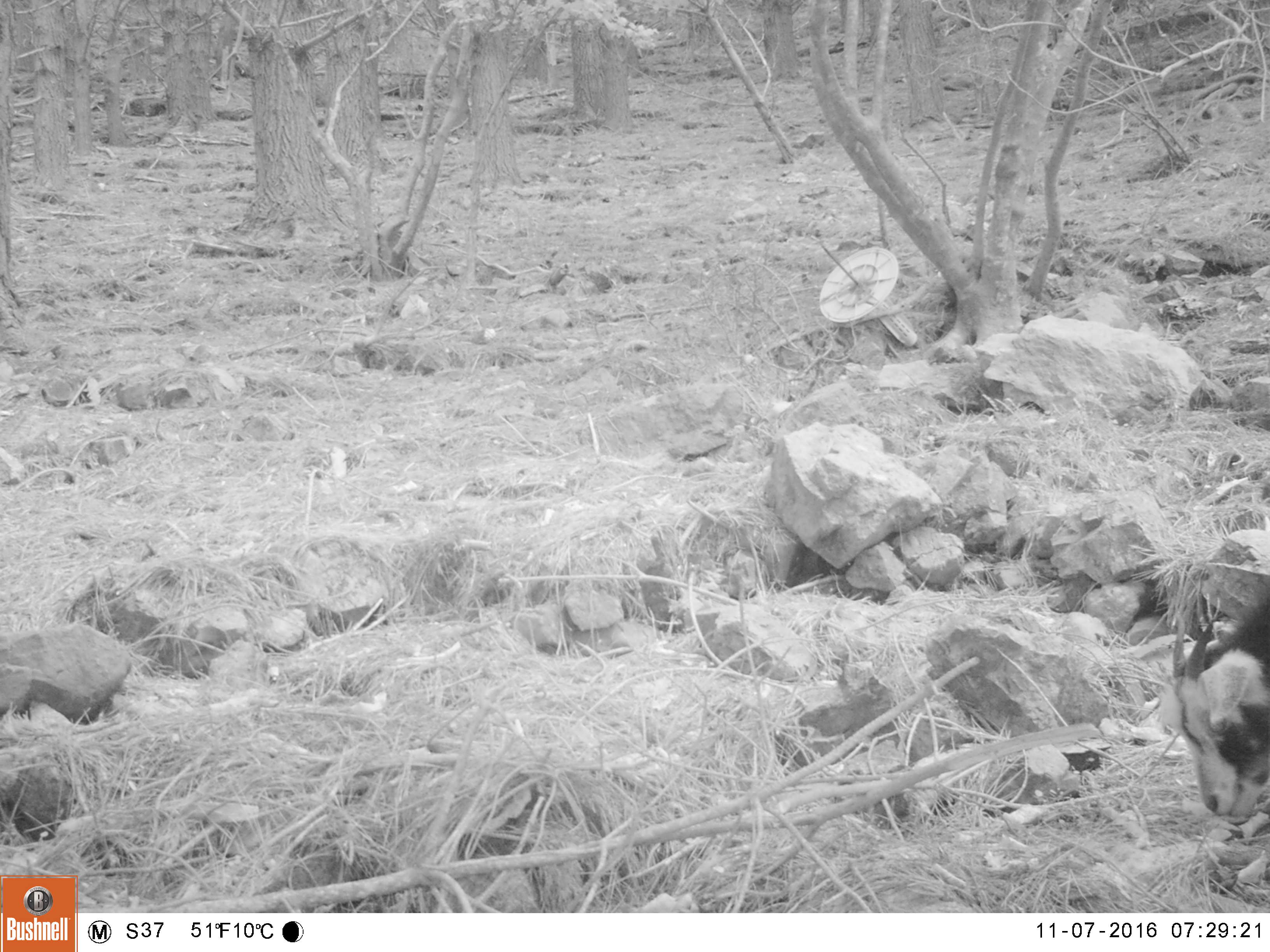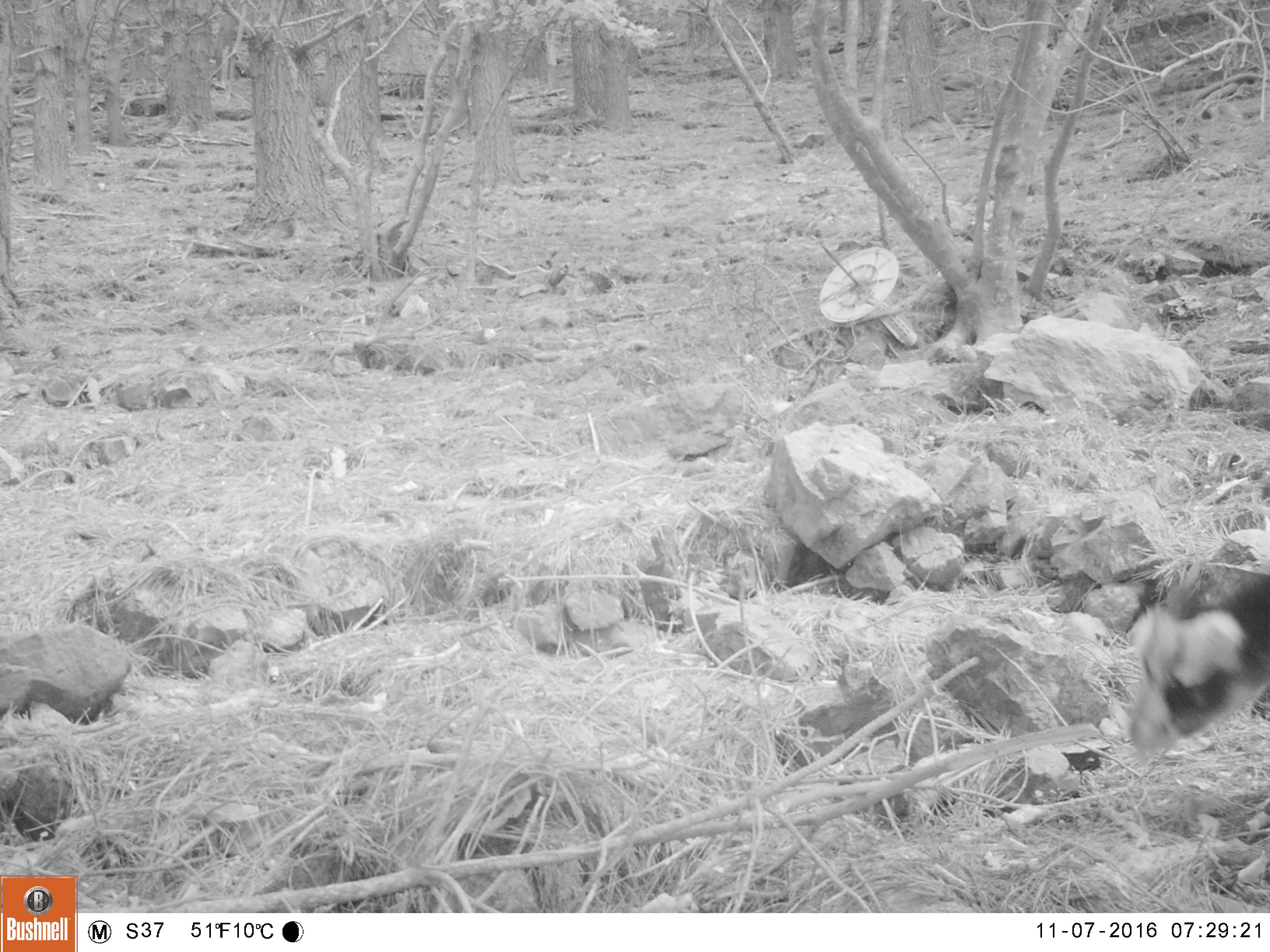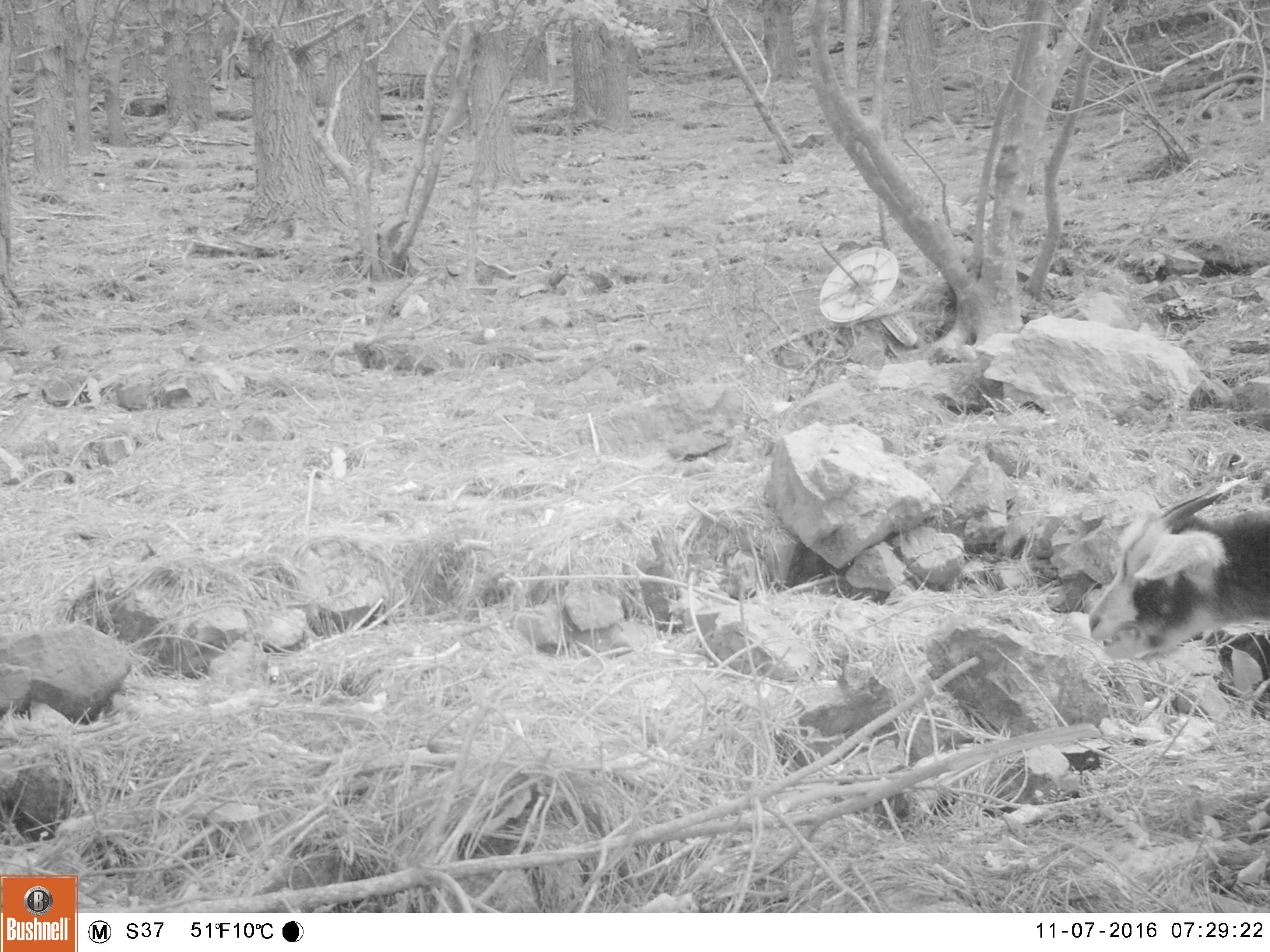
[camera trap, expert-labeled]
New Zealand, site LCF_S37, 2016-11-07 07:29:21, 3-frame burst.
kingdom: Animalia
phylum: Chordata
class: Mammalia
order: Artiodactyla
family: Bovidae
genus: Capra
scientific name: Capra hircus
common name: goat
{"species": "goat (Capra hircus)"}